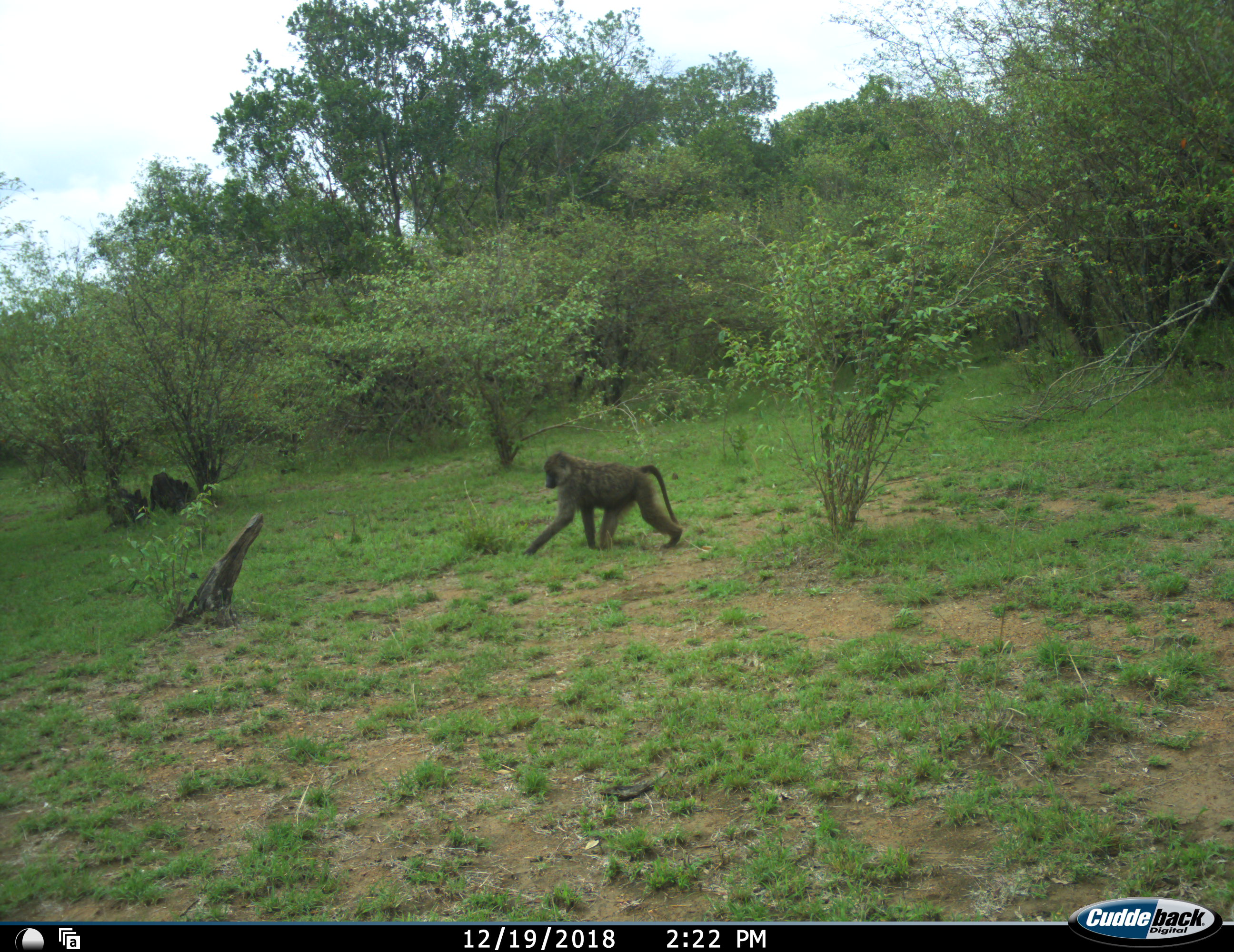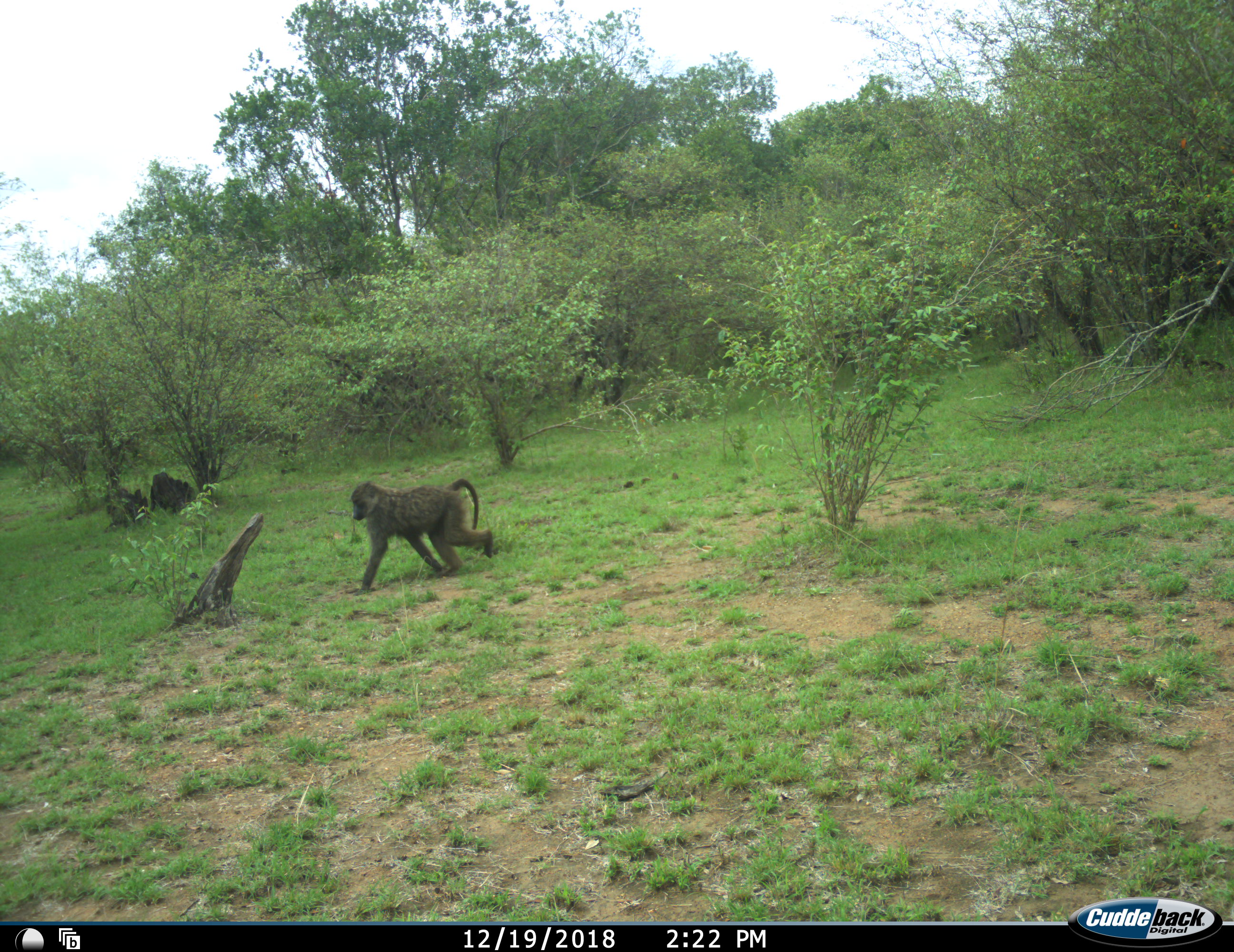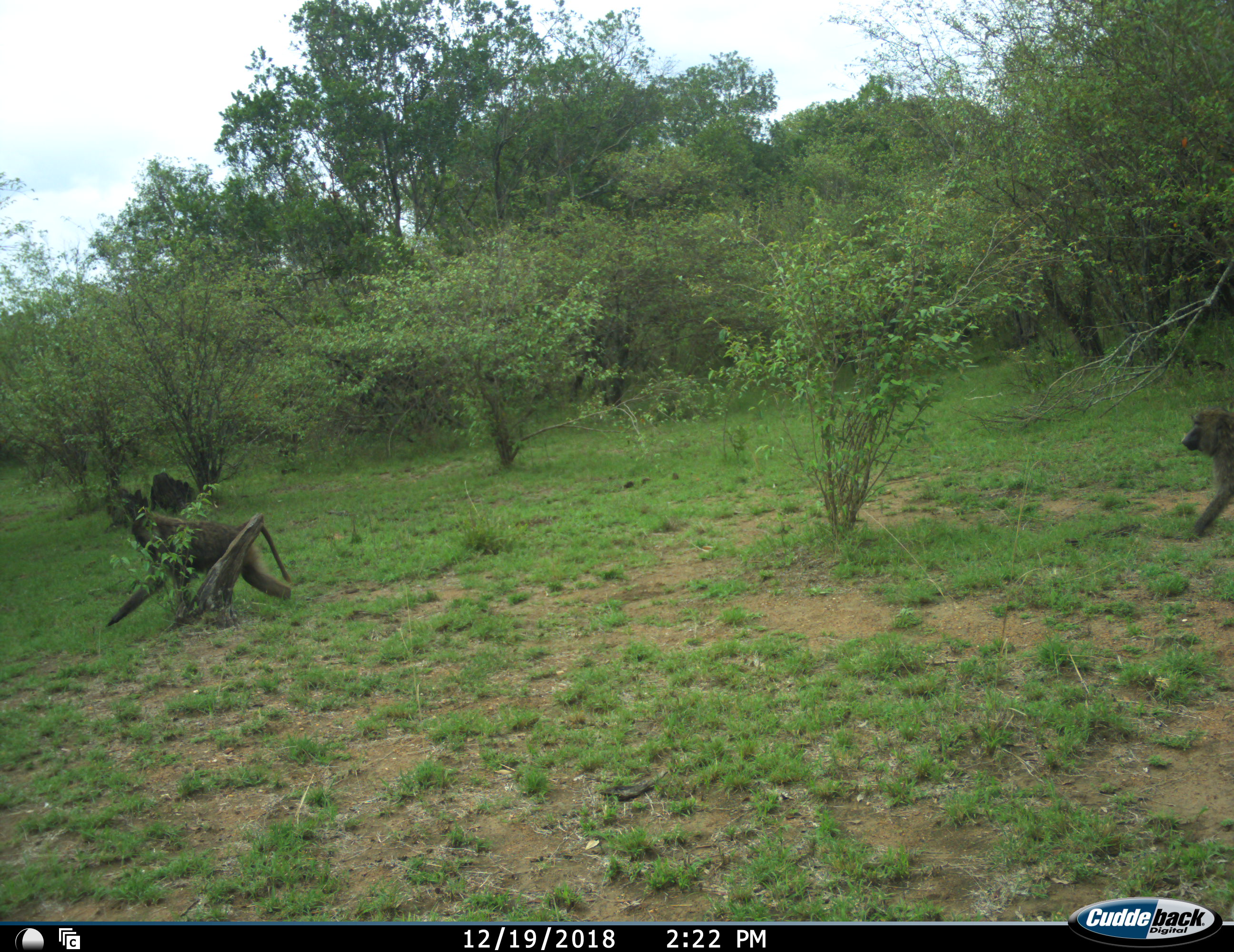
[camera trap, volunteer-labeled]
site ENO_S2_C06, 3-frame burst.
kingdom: Animalia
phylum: Chordata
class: Mammalia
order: Primates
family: Cercopithecidae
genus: Papio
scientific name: Papio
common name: baboon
Baboon (Papio), count 2. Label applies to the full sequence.